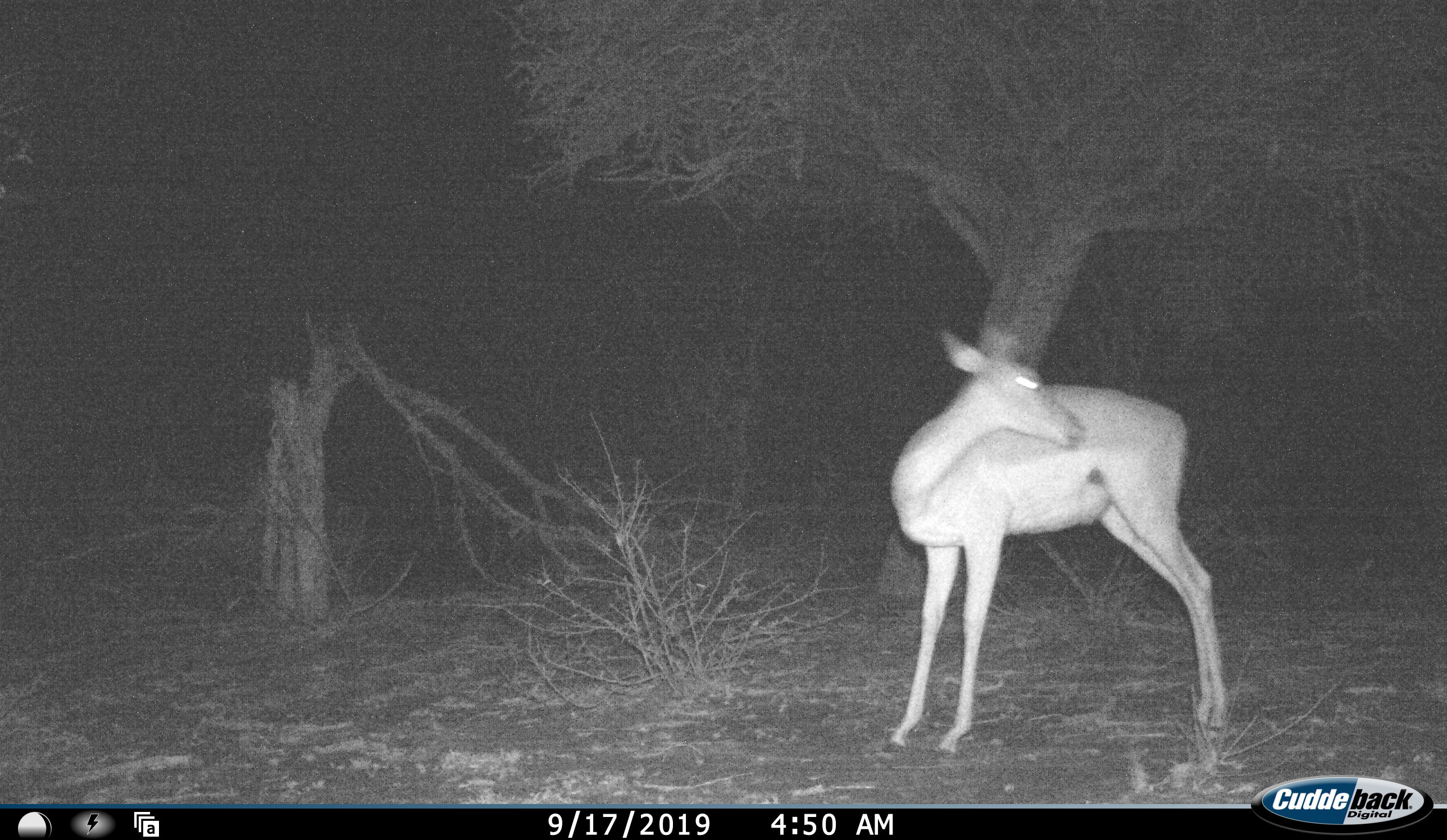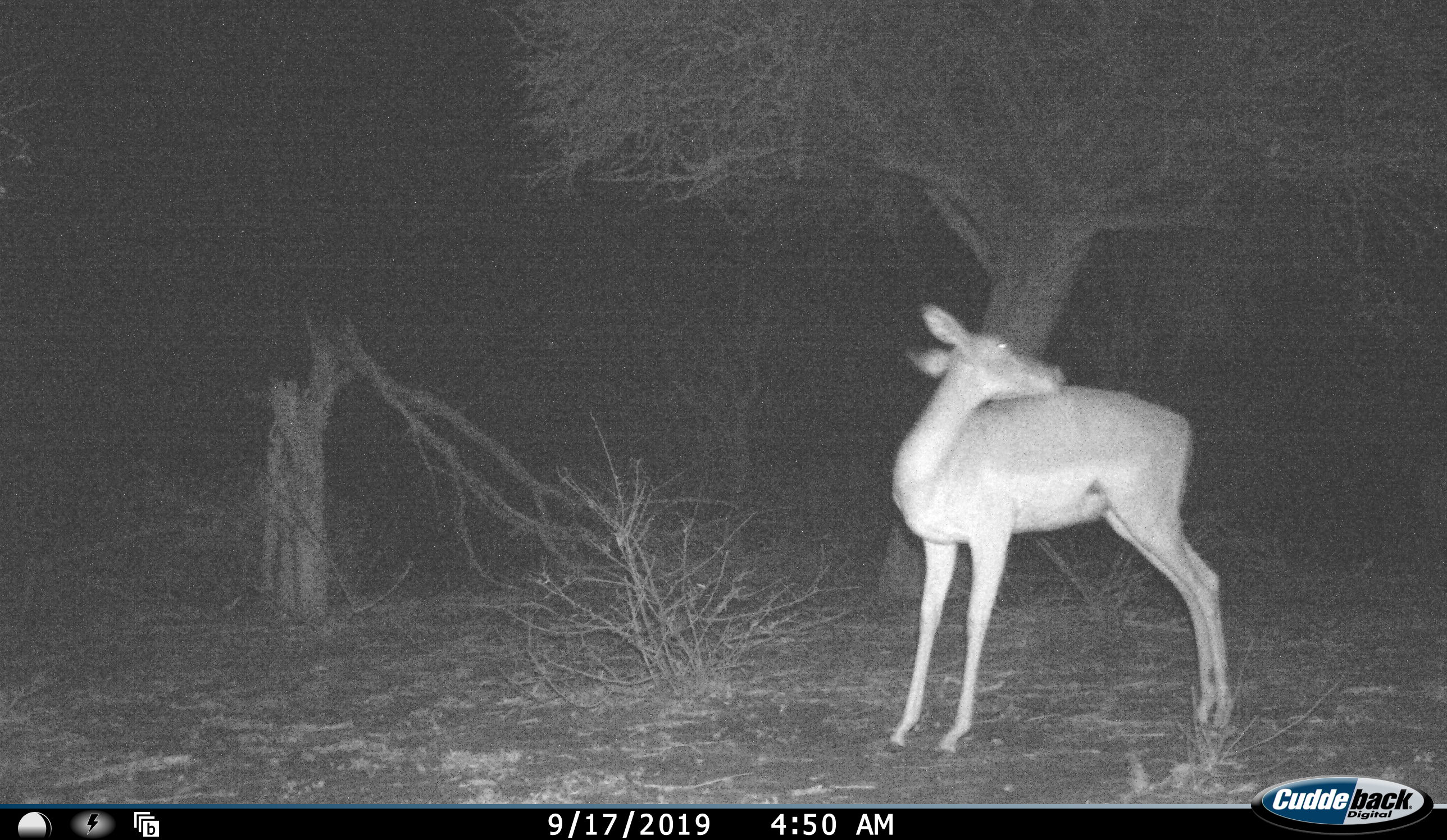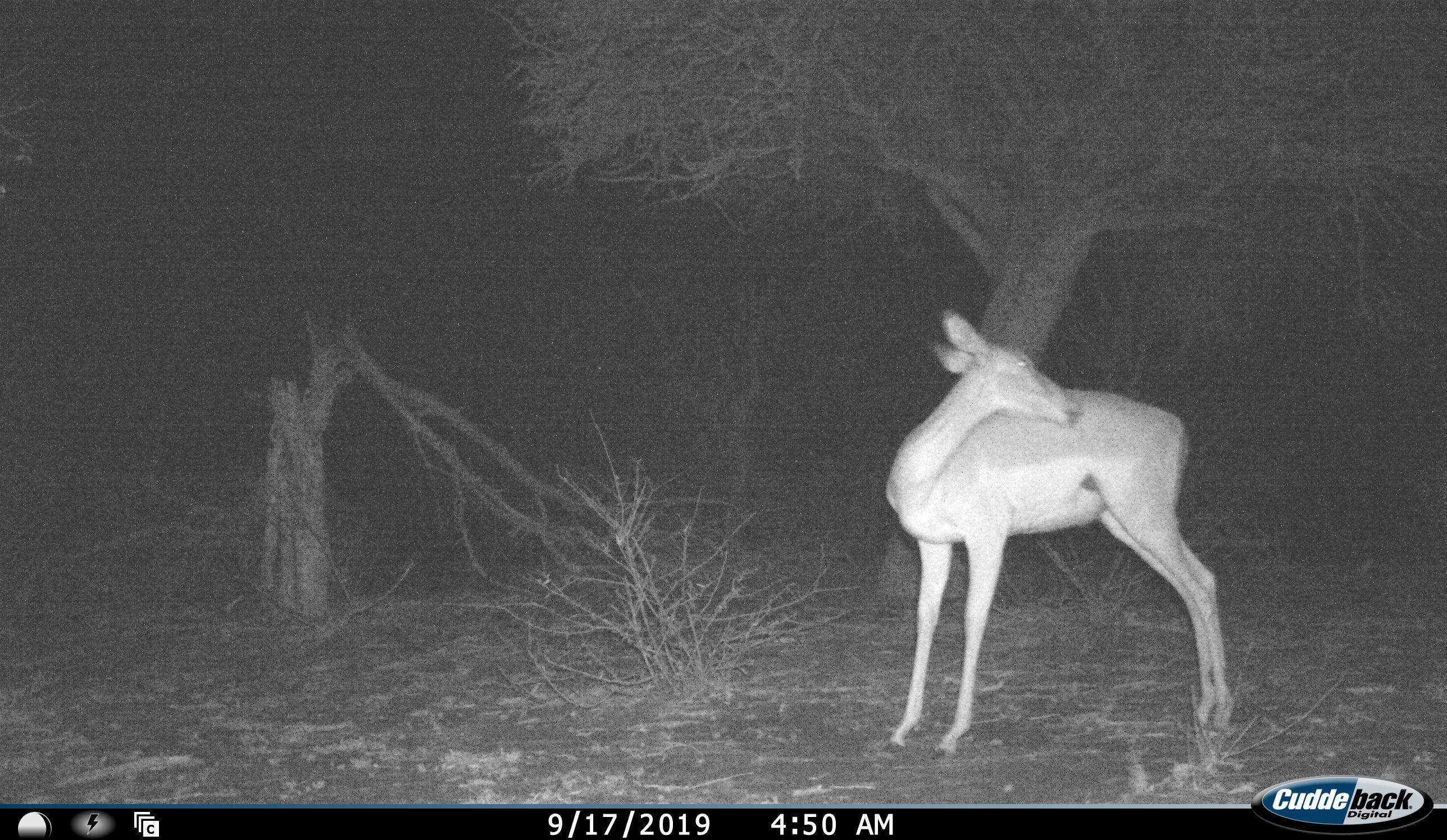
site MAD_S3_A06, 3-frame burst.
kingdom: Animalia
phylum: Chordata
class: Mammalia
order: Artiodactyla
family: Bovidae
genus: Aepyceros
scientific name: Aepyceros melampus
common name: impala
Impala (Aepyceros melampus), count 1. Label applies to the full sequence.